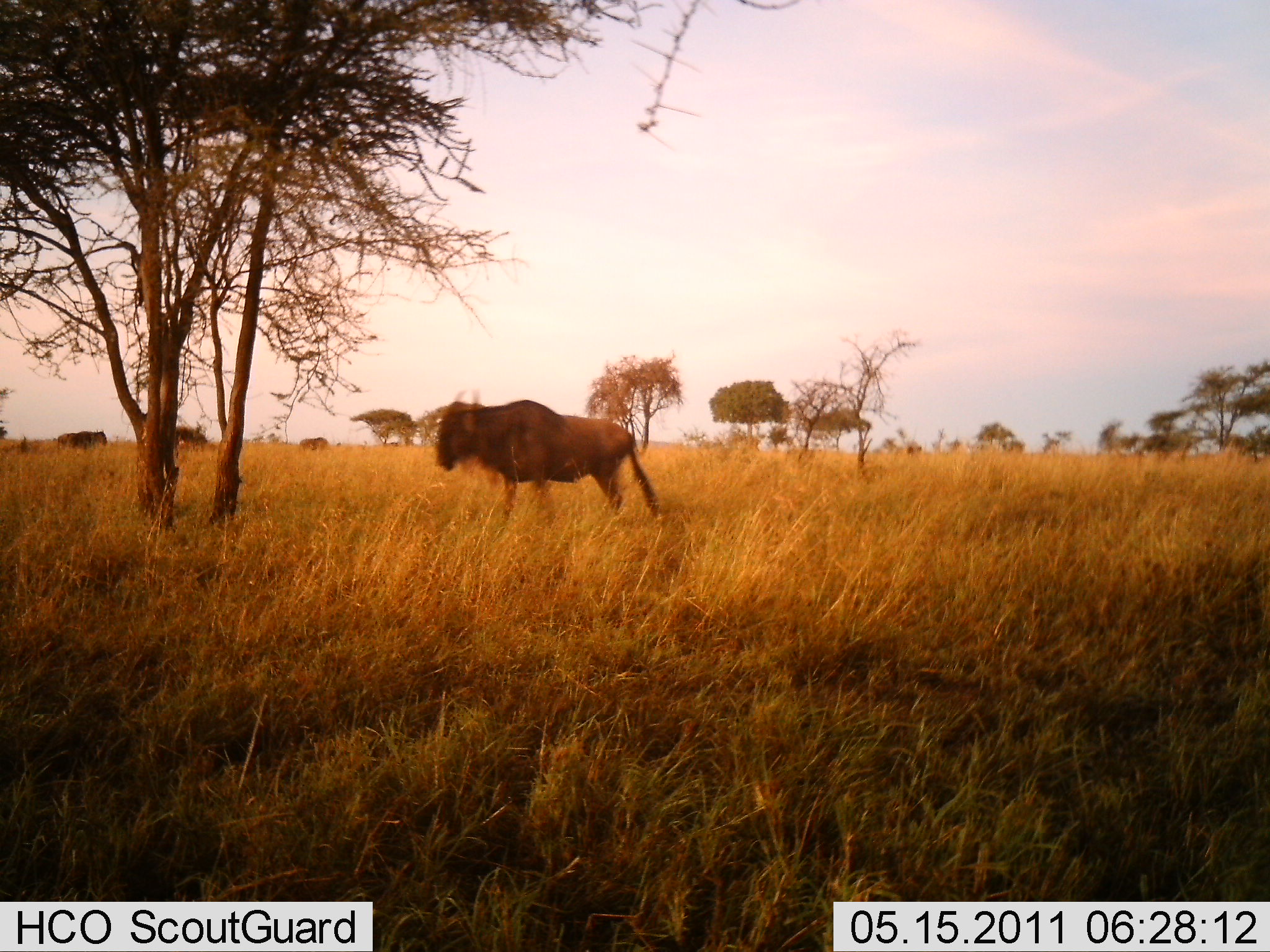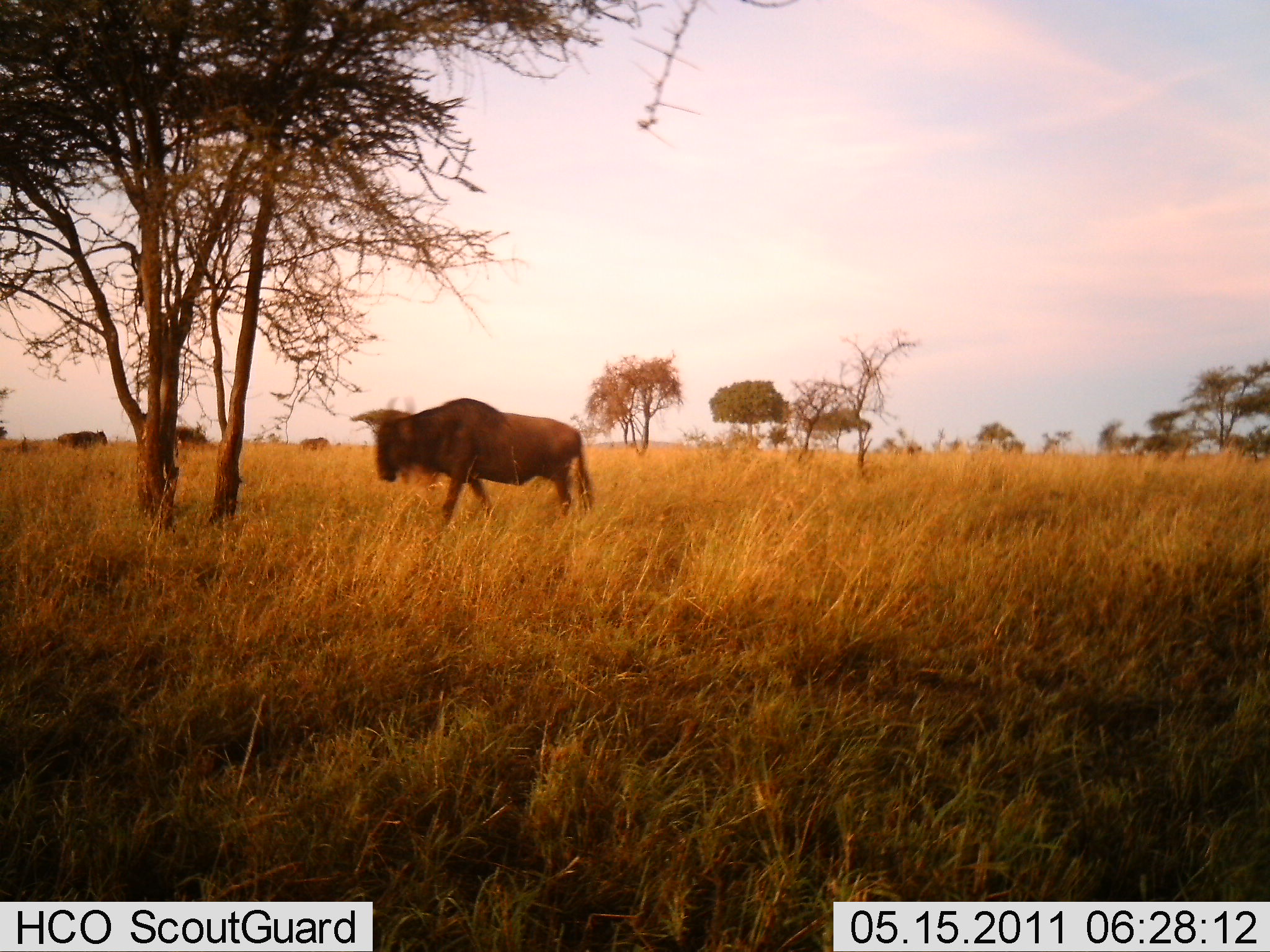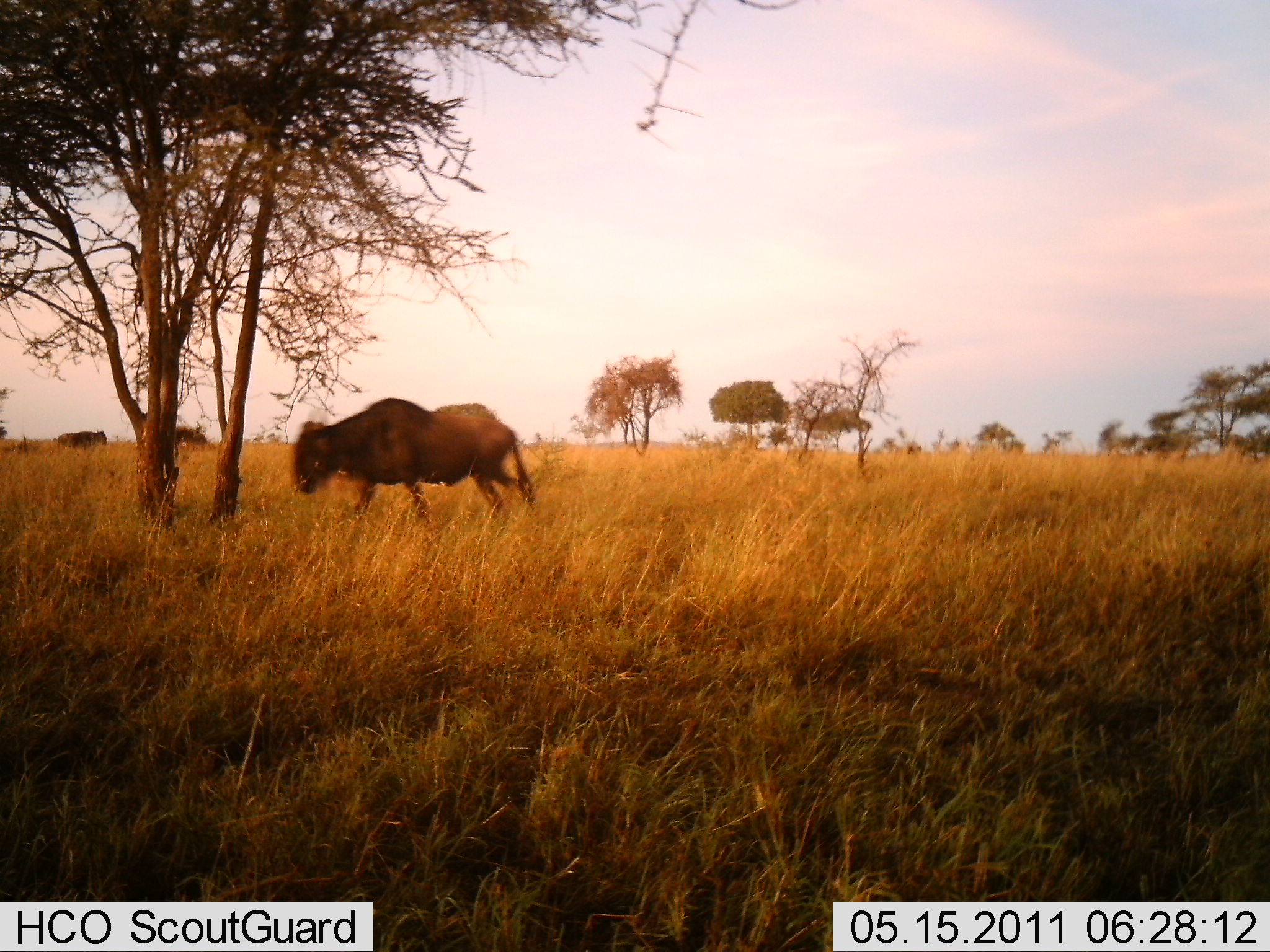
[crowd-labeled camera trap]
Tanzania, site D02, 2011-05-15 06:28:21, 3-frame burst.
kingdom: Animalia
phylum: Chordata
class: Mammalia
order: Artiodactyla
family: Bovidae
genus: Connochaetes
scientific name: Connochaetes taurinus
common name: blue wildebeest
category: wildebeest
Wildebeest (blue wildebeest) (Connochaetes taurinus), count 1. Behavior (volunteer vote fractions): standing 36%, resting 0%, moving 100%, interacting 0%. Young present (vote fraction): 0%. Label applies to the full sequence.